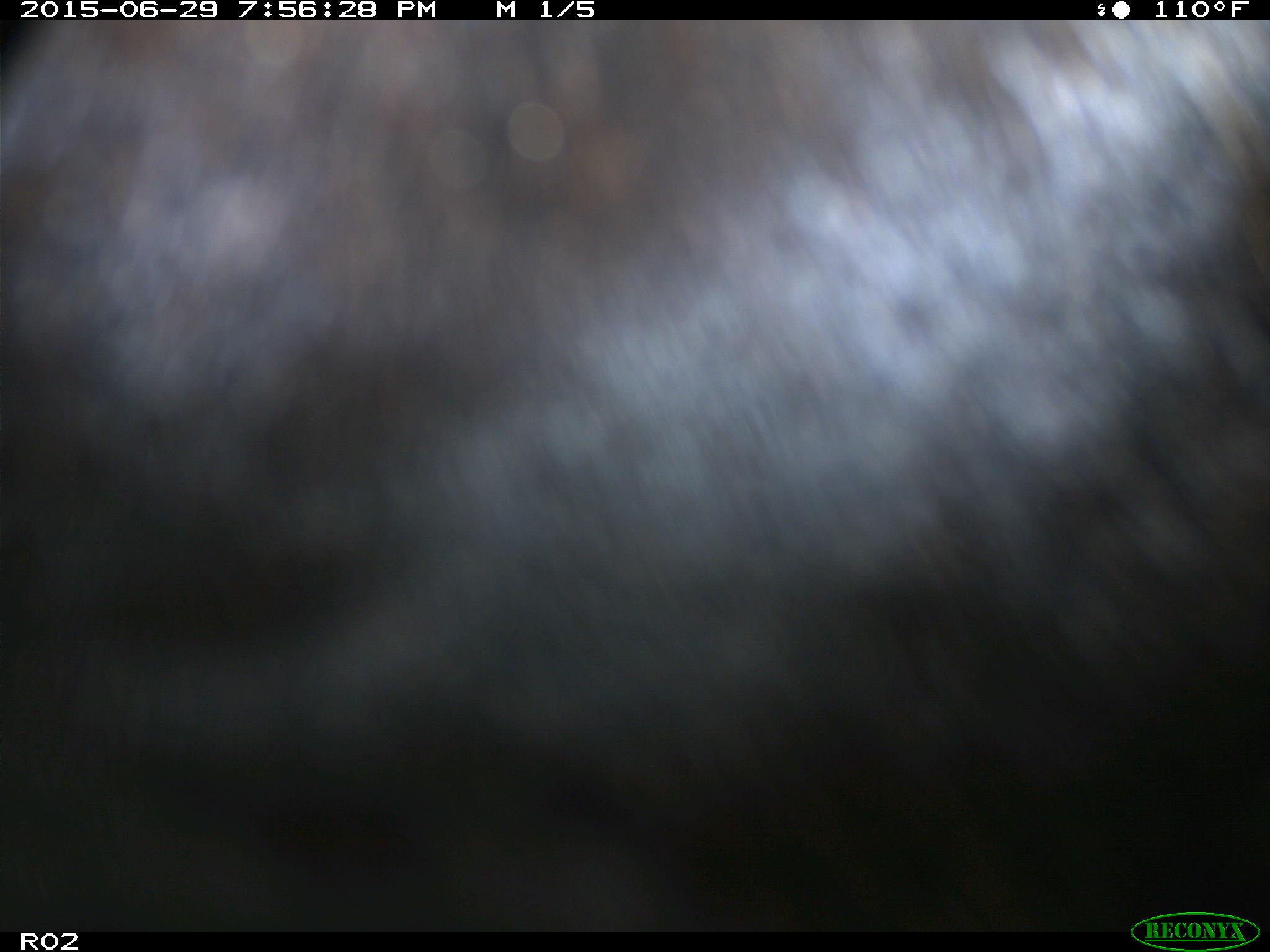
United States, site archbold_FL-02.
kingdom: Animalia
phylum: Chordata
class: Mammalia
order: Artiodactyla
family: Bovidae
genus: Bos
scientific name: Bos taurus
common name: domestic cow